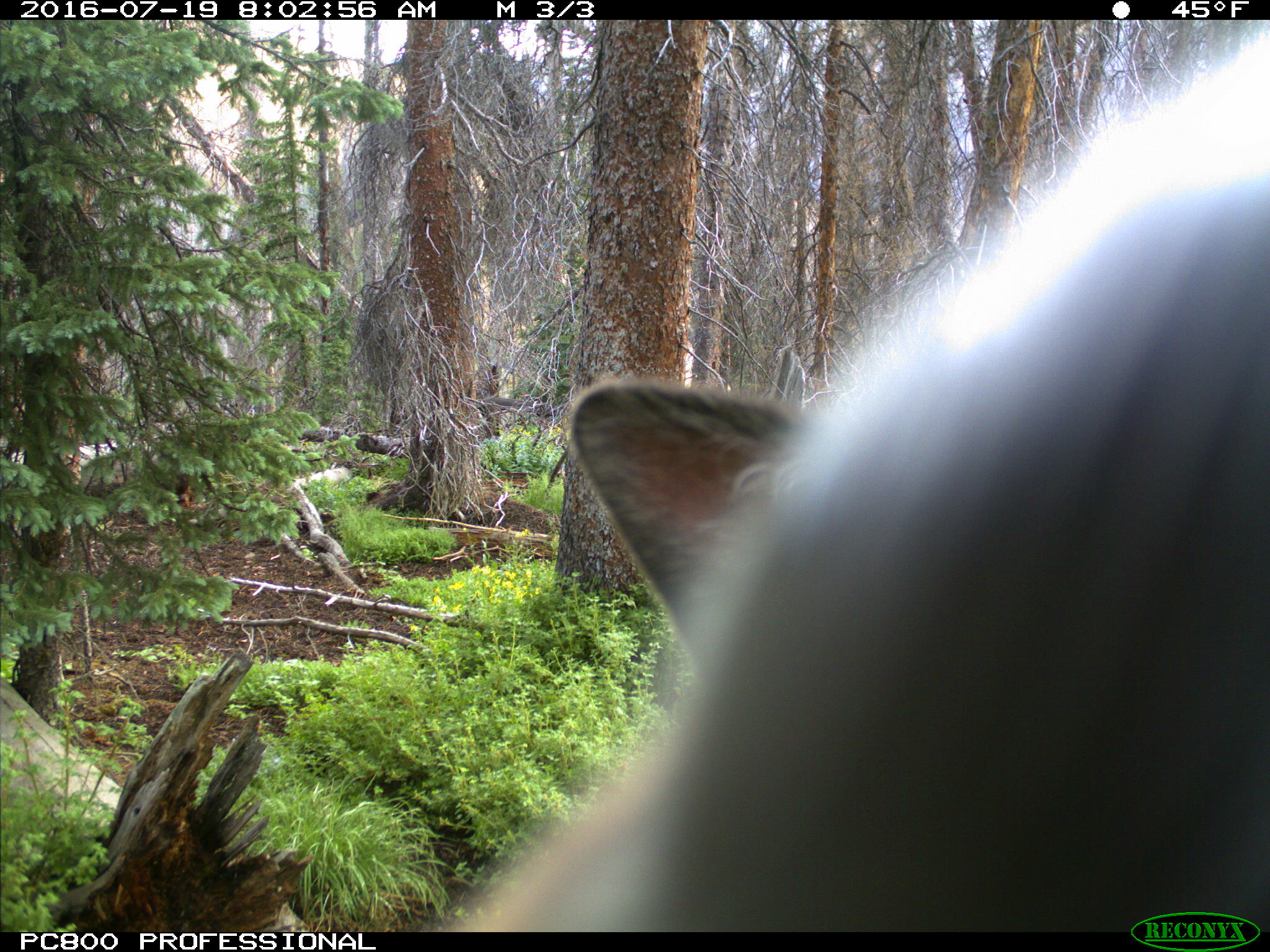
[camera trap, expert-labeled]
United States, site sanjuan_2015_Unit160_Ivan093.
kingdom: Animalia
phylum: Chordata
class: Mammalia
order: Artiodactyla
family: Cervidae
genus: Cervus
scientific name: Cervus elaphus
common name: red deer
Cervus elaphus (red deer).